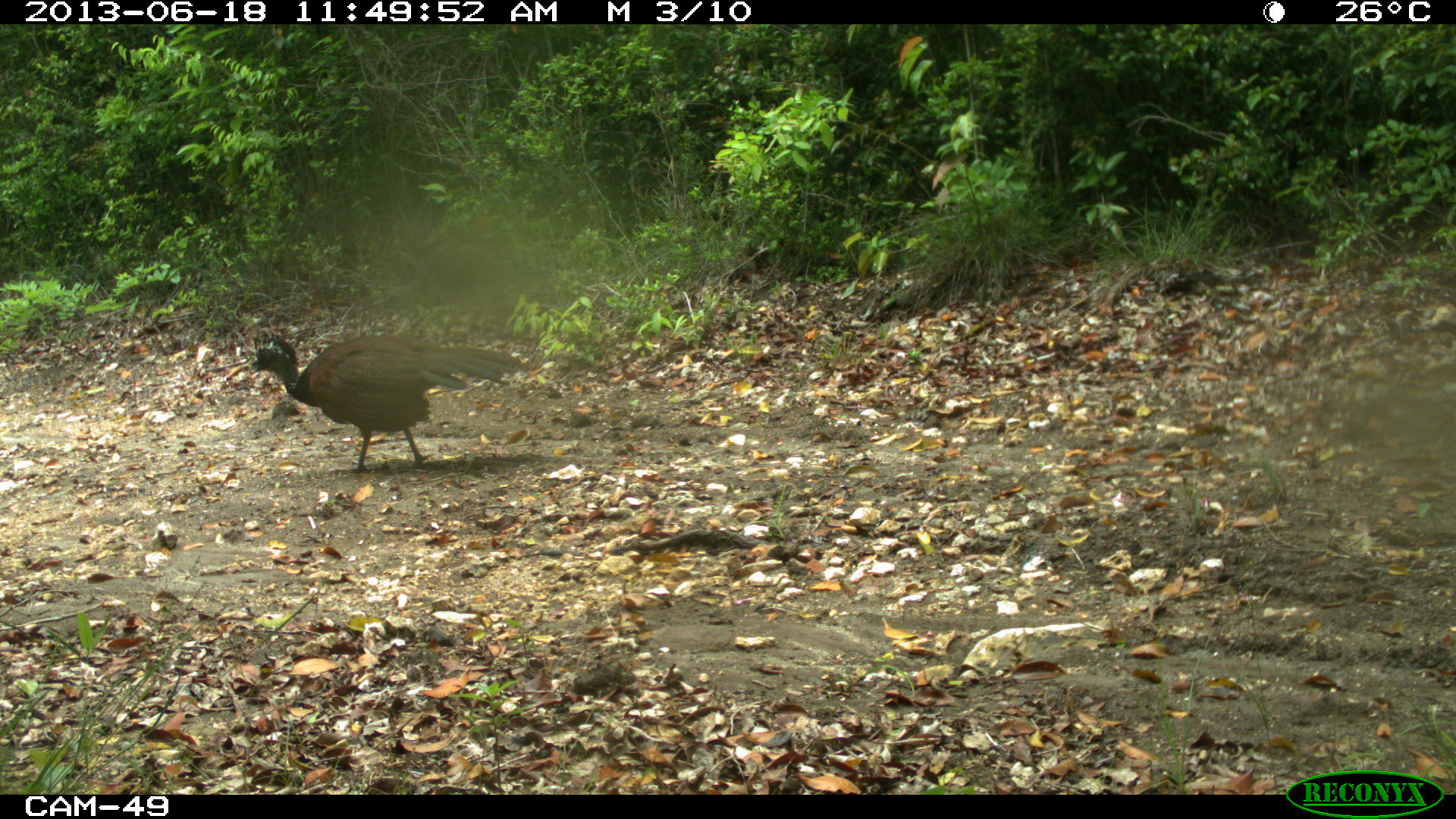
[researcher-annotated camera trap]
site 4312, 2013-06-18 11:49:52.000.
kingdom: Animalia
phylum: Chordata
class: Aves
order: Galliformes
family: Cracidae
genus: Crax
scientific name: Crax rubra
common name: great curassow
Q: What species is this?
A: Crax rubra (great curassow).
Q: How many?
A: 1.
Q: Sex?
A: Female.